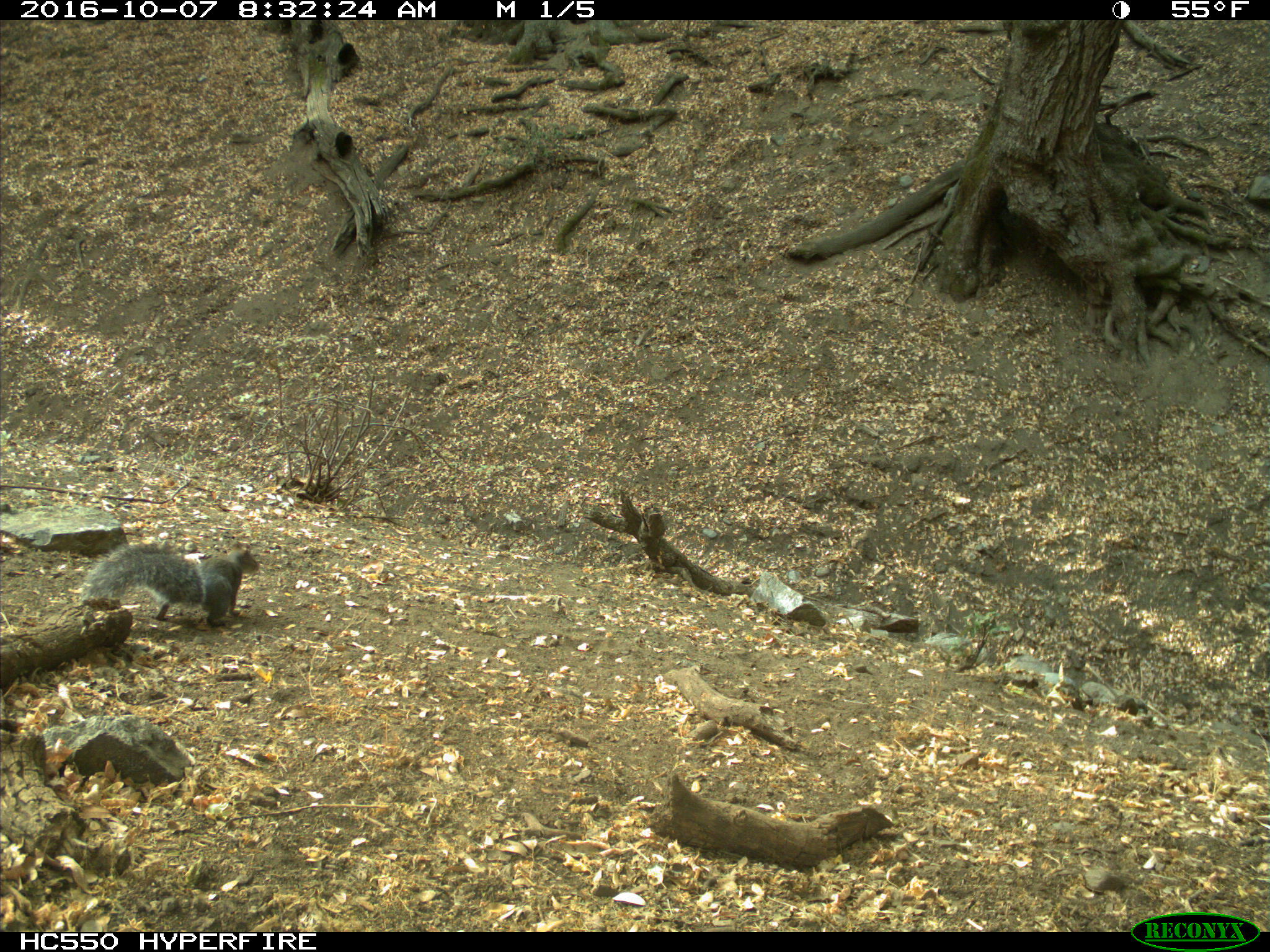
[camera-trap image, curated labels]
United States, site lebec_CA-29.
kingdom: Animalia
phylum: Chordata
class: Mammalia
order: Rodentia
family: Sciuridae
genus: Sciurus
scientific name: Sciurus carolinensis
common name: eastern gray squirrel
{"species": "Sciurus carolinensis (eastern gray squirrel)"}